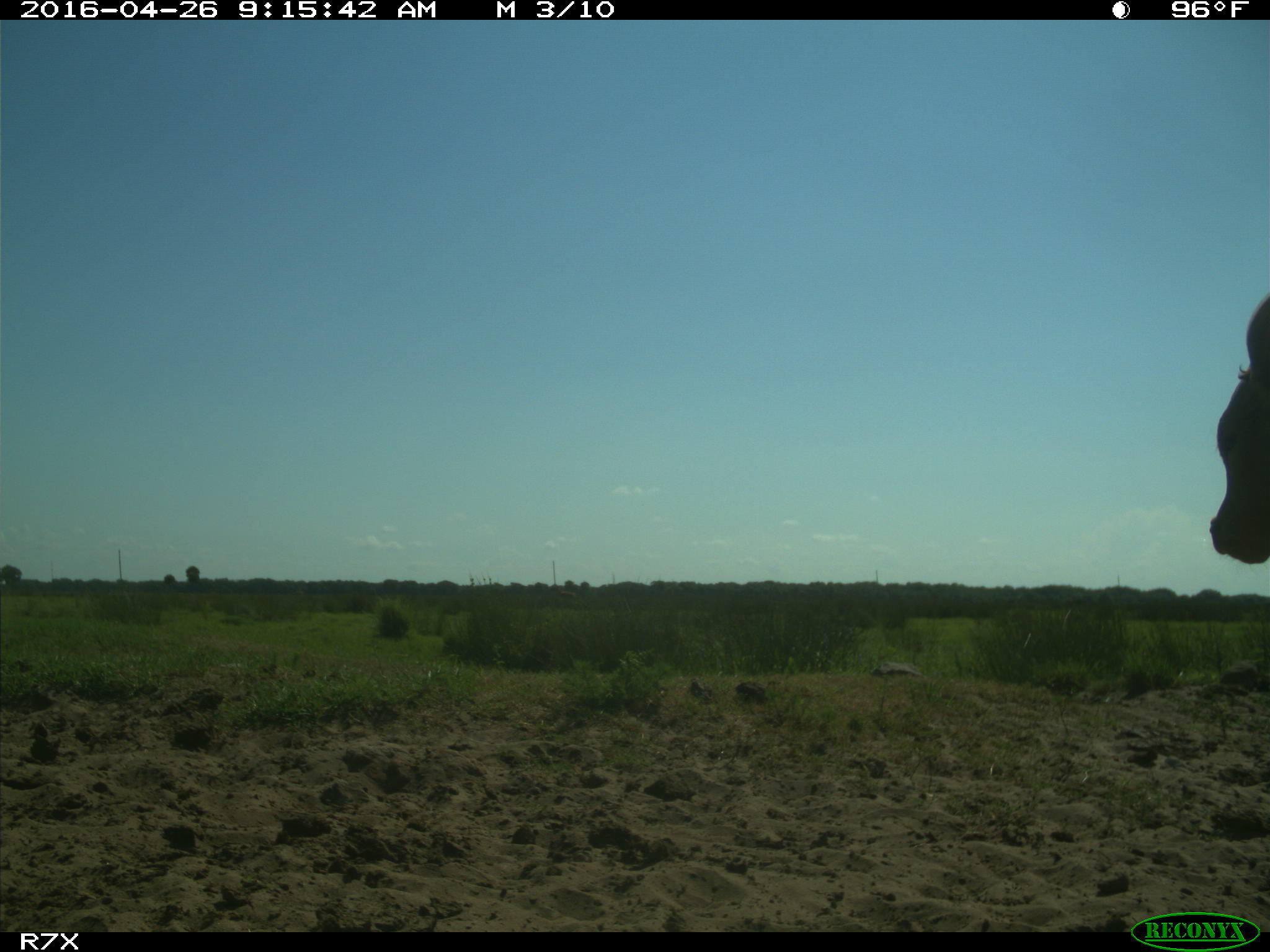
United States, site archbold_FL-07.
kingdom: Animalia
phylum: Chordata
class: Mammalia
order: Artiodactyla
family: Bovidae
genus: Bos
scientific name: Bos taurus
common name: domestic cow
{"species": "Bos taurus (domestic cow)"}